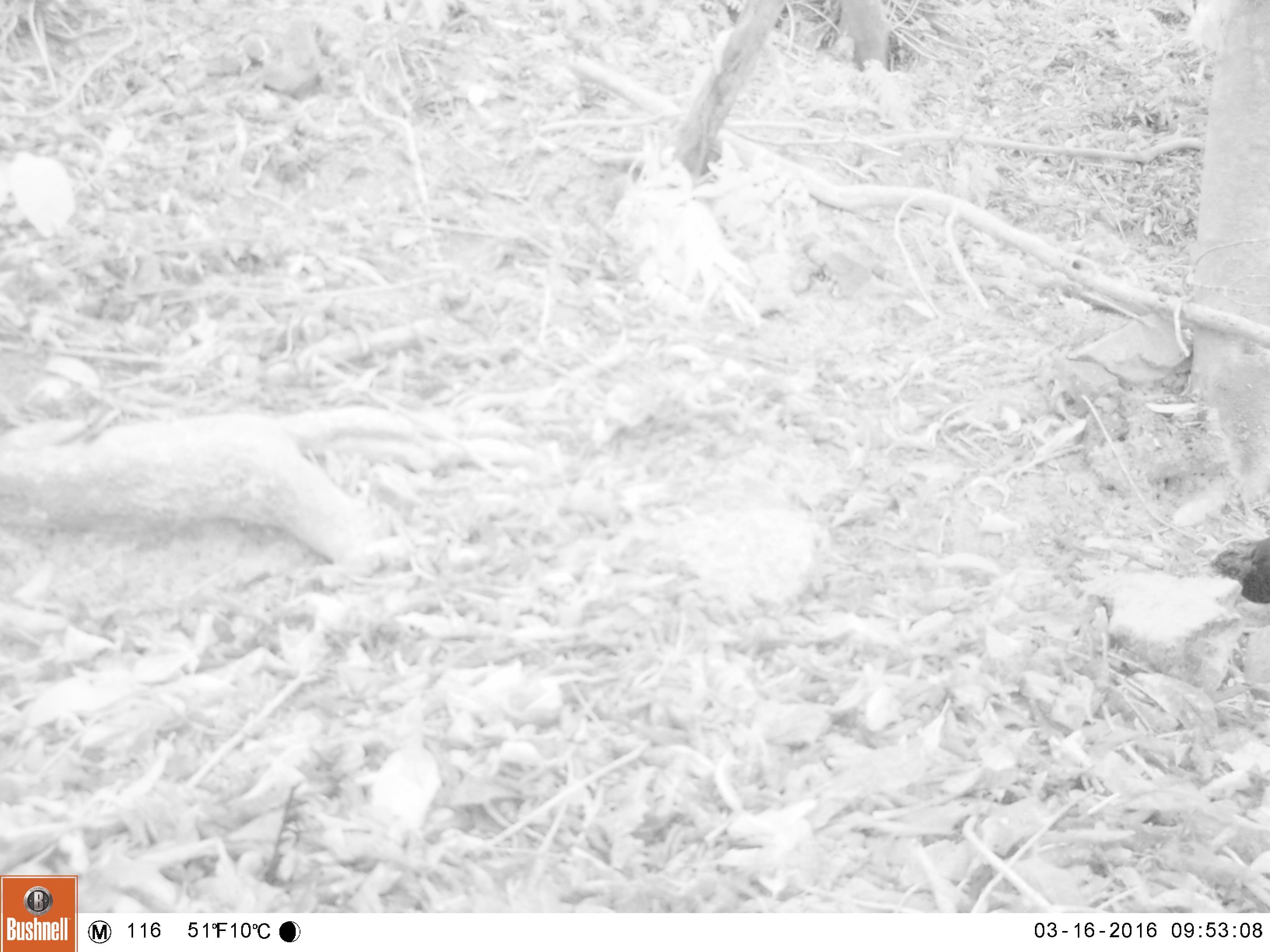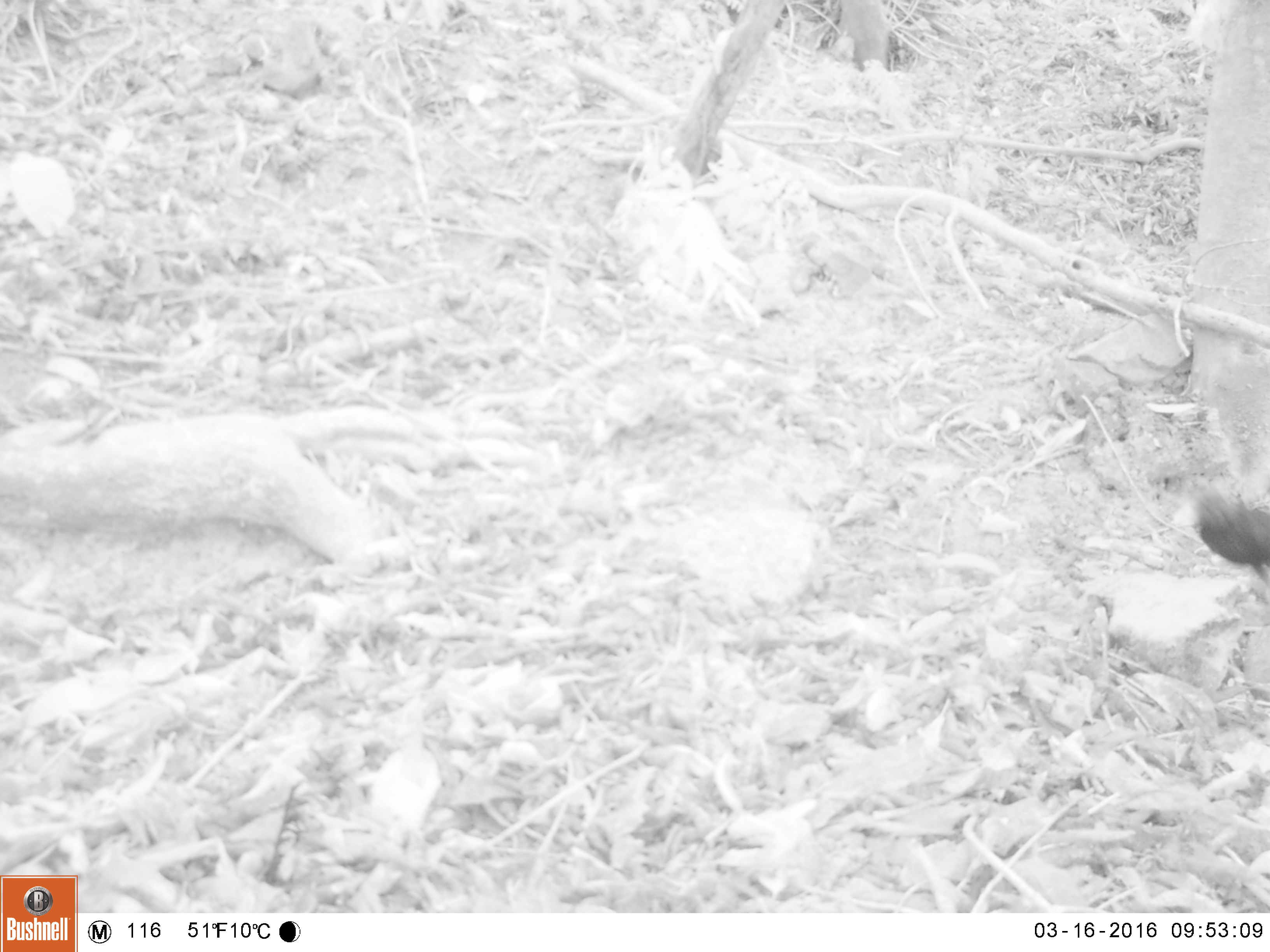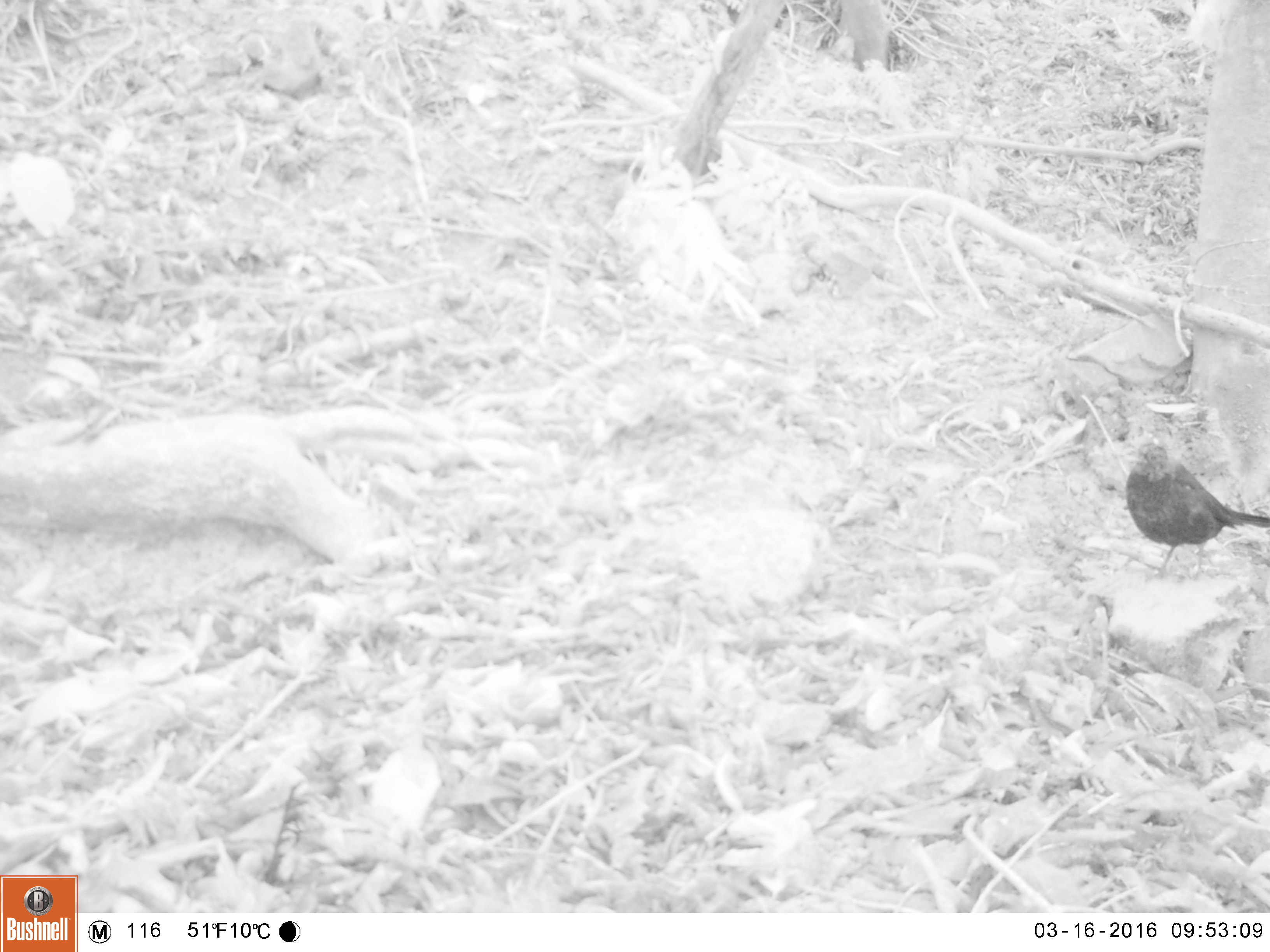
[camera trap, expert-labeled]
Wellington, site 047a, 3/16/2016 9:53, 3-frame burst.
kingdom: Animalia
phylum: Chordata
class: Aves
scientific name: Aves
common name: bird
Bird (Aves).